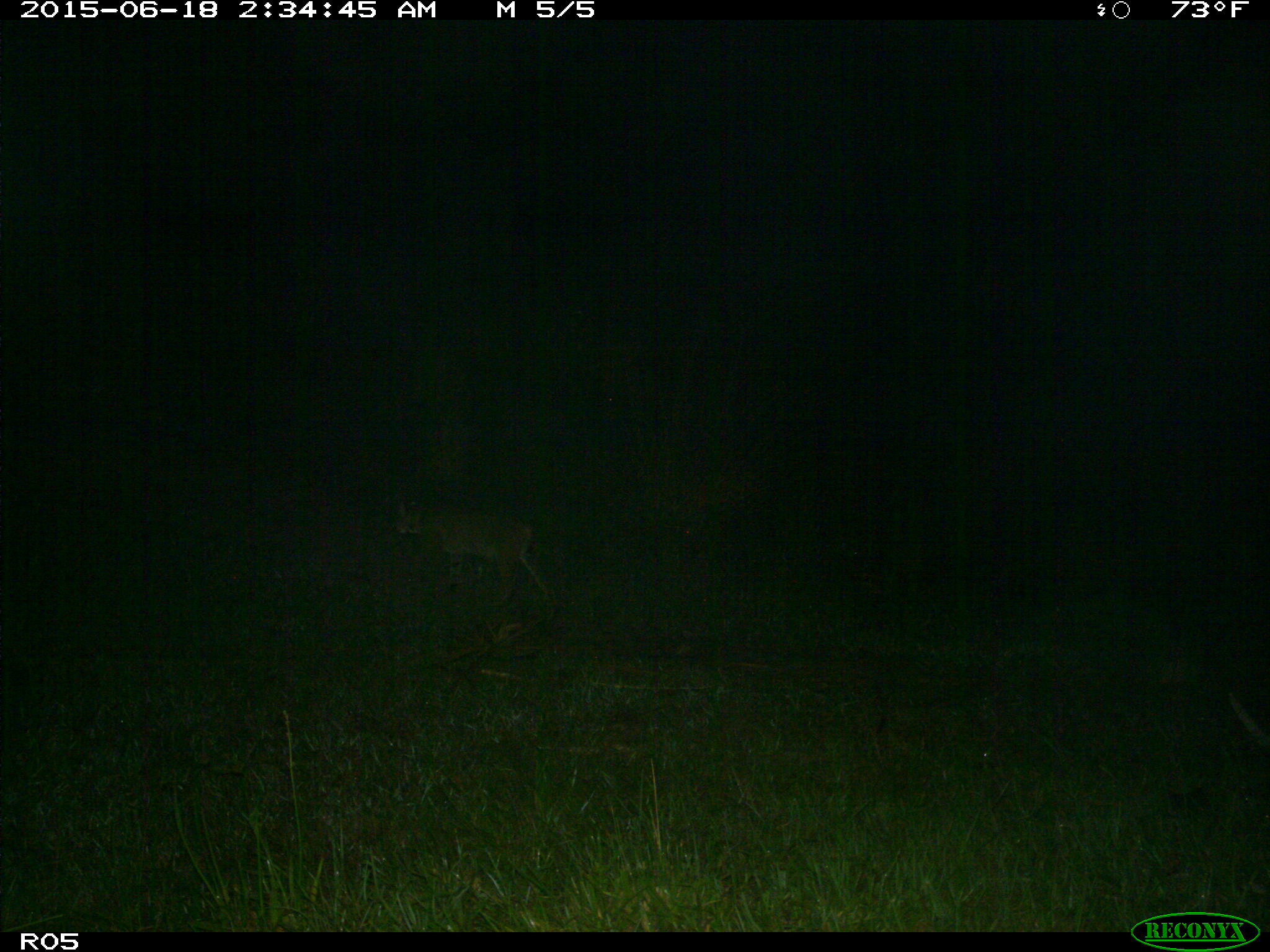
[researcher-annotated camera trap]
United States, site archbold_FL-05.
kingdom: Animalia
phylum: Chordata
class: Mammalia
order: Carnivora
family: Felidae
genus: Lynx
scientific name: Lynx rufus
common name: bobcat